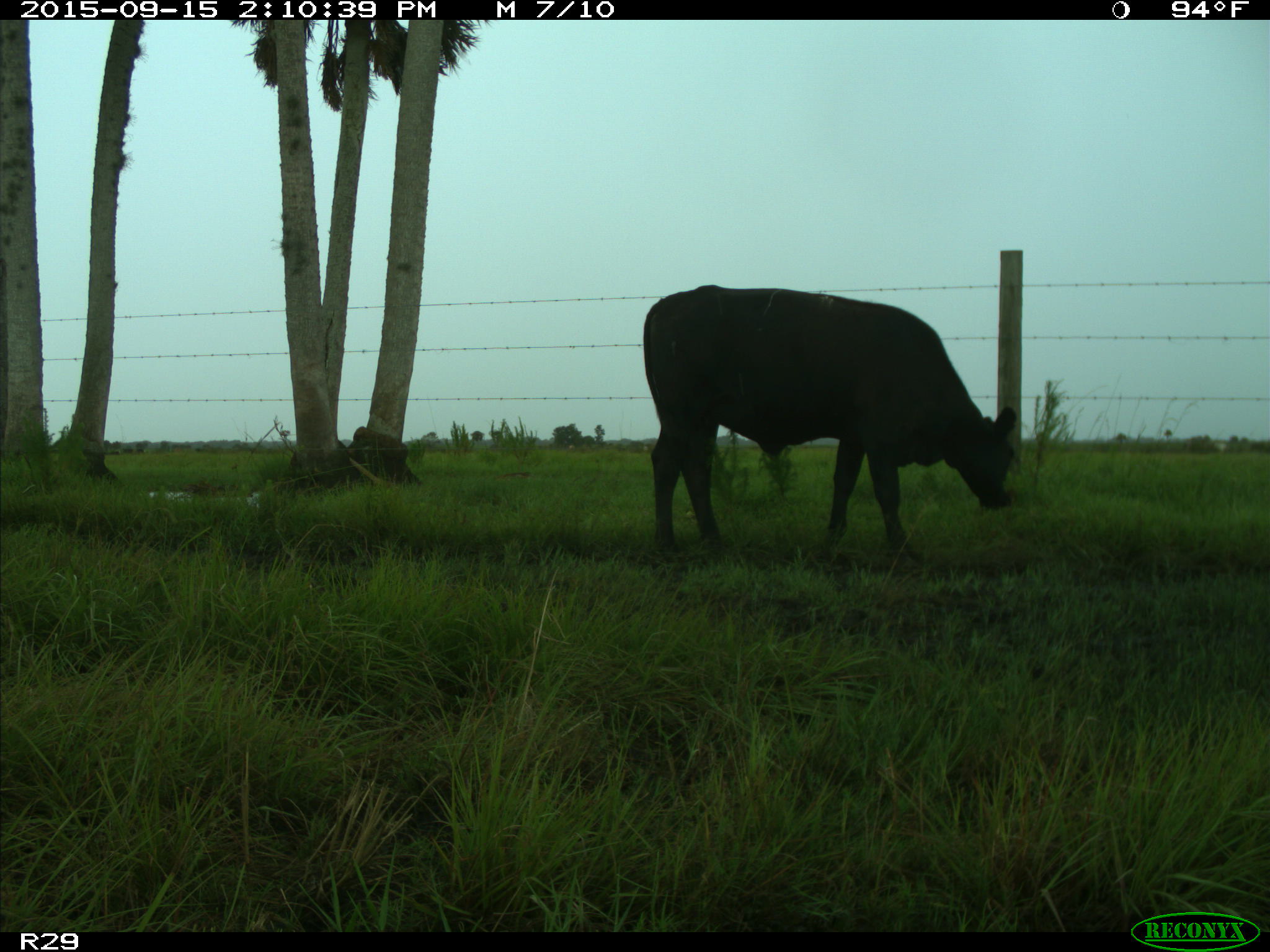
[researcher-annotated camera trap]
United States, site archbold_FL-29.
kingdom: Animalia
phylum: Chordata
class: Mammalia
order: Artiodactyla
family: Bovidae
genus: Bos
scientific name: Bos taurus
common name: domestic cow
Bos taurus (domestic cow).